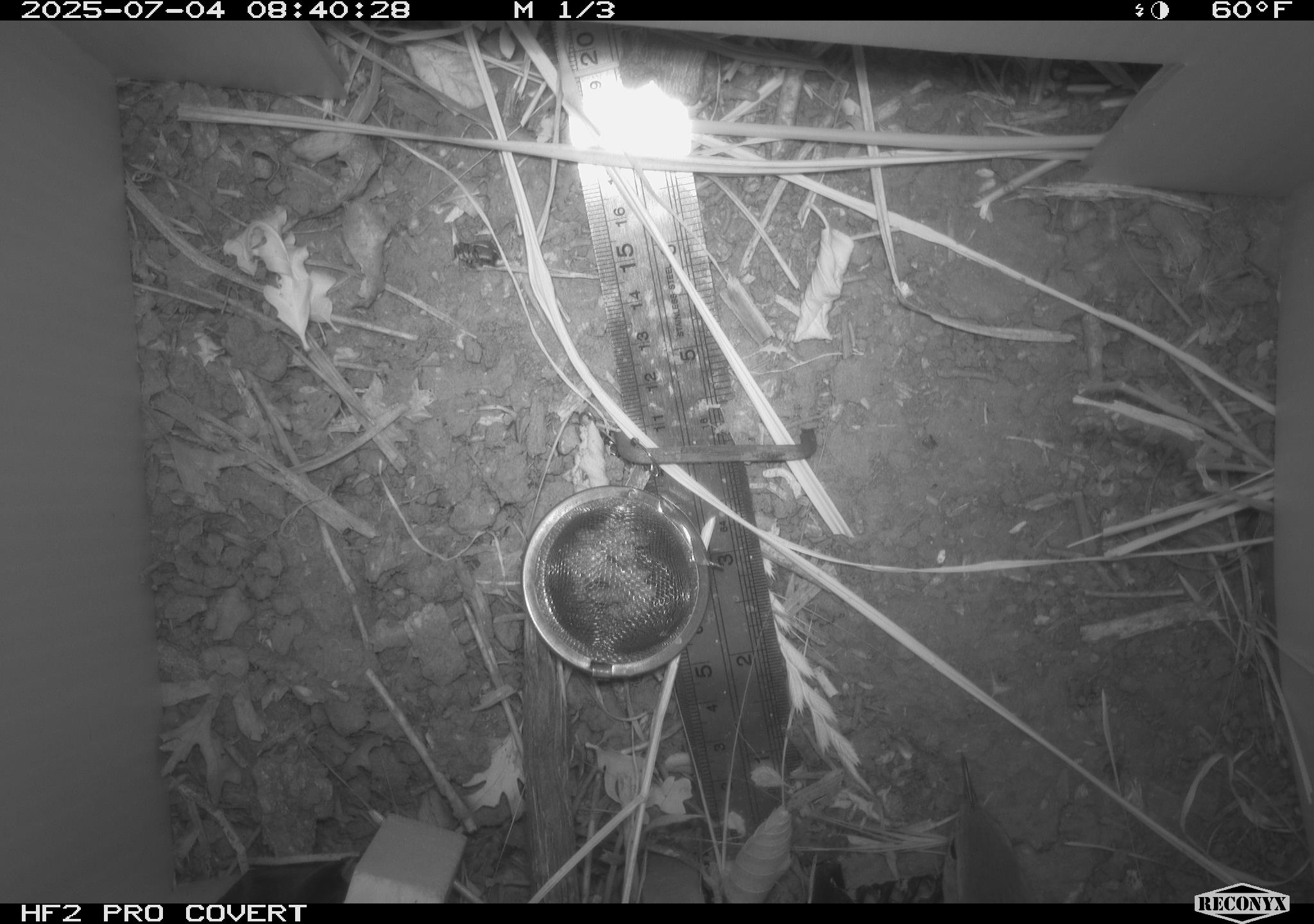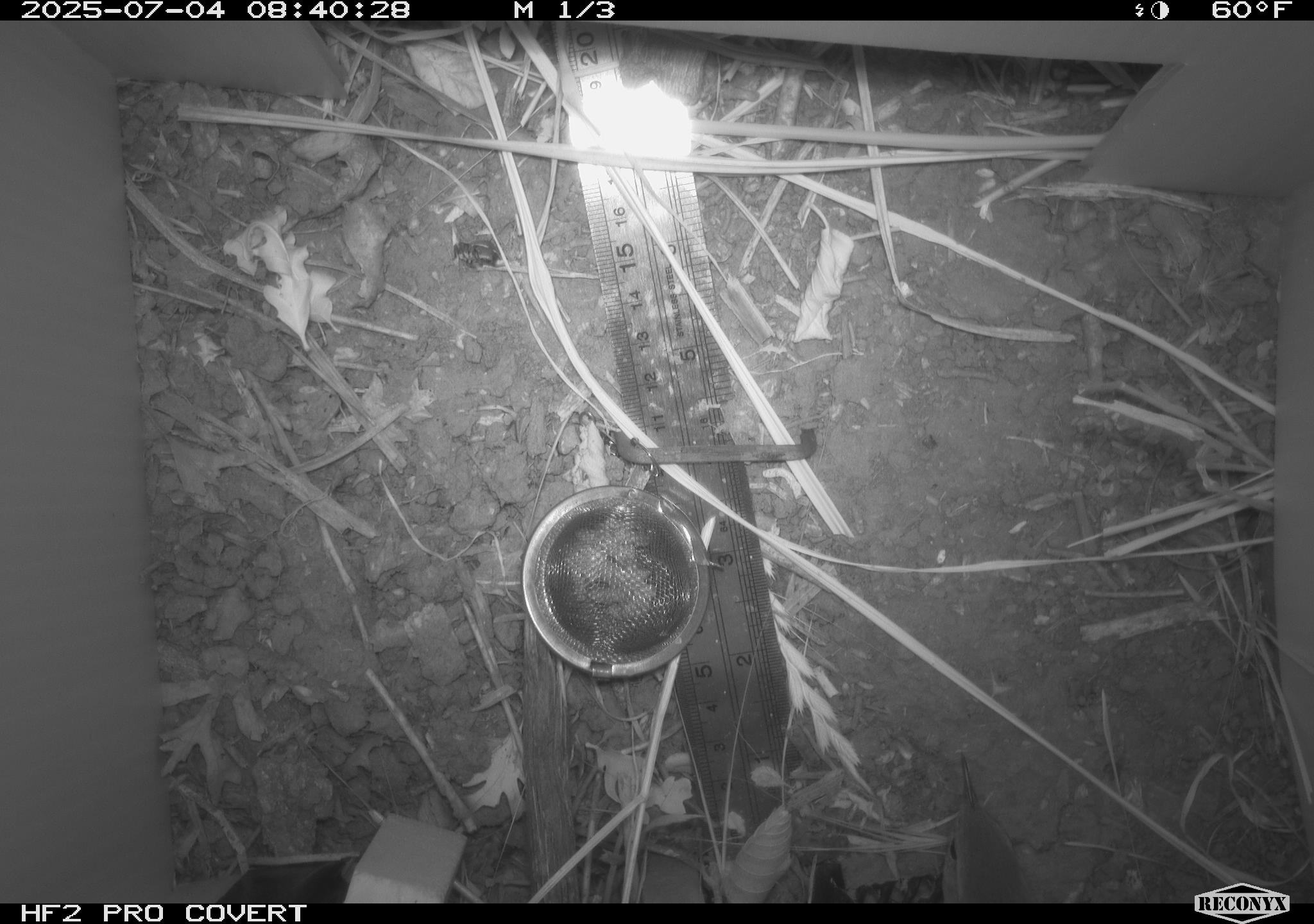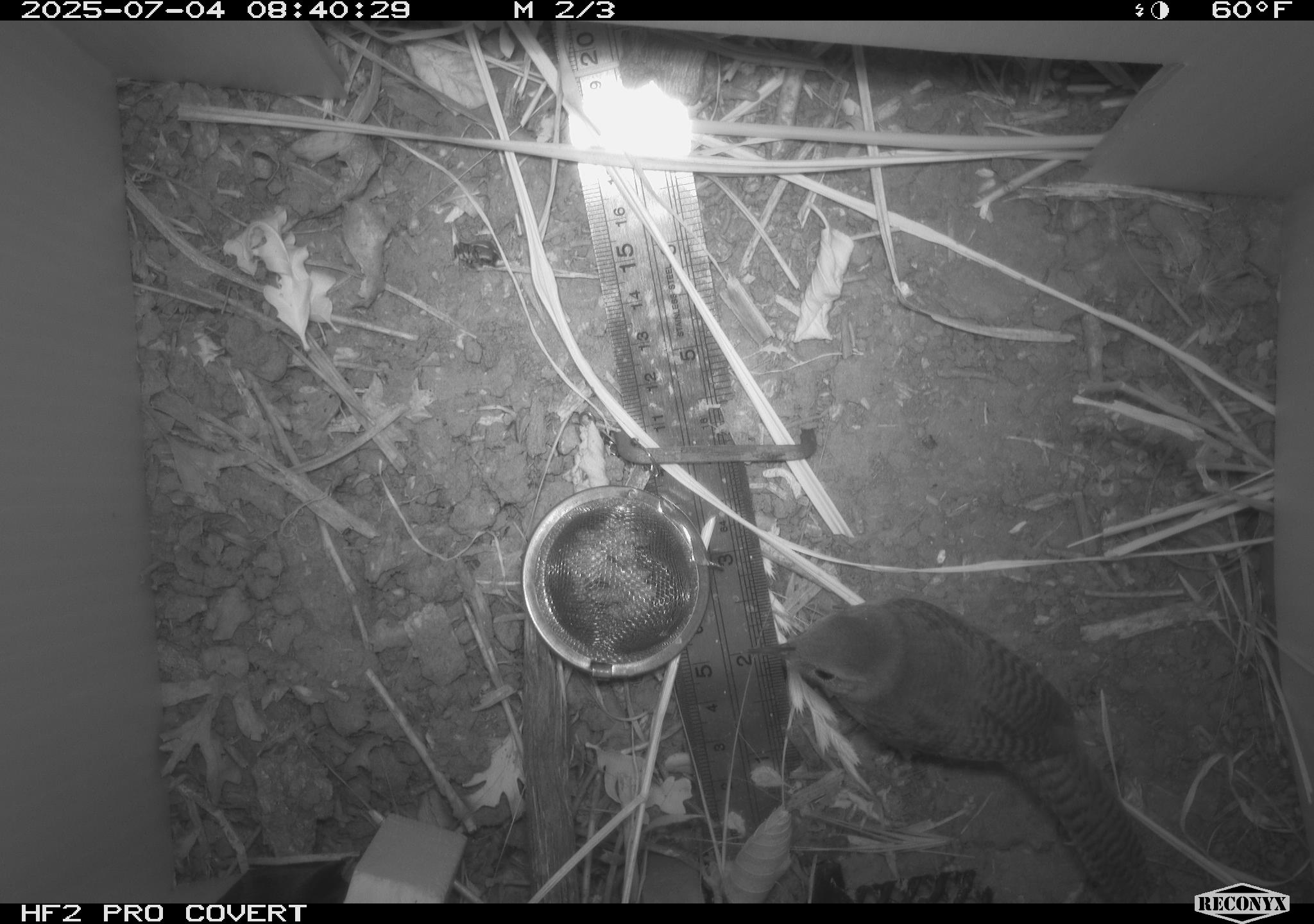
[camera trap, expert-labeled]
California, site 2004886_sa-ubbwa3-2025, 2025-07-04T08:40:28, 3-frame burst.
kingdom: Animalia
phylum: Chordata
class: Aves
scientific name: Aves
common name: bird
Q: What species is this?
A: Bird (Aves).